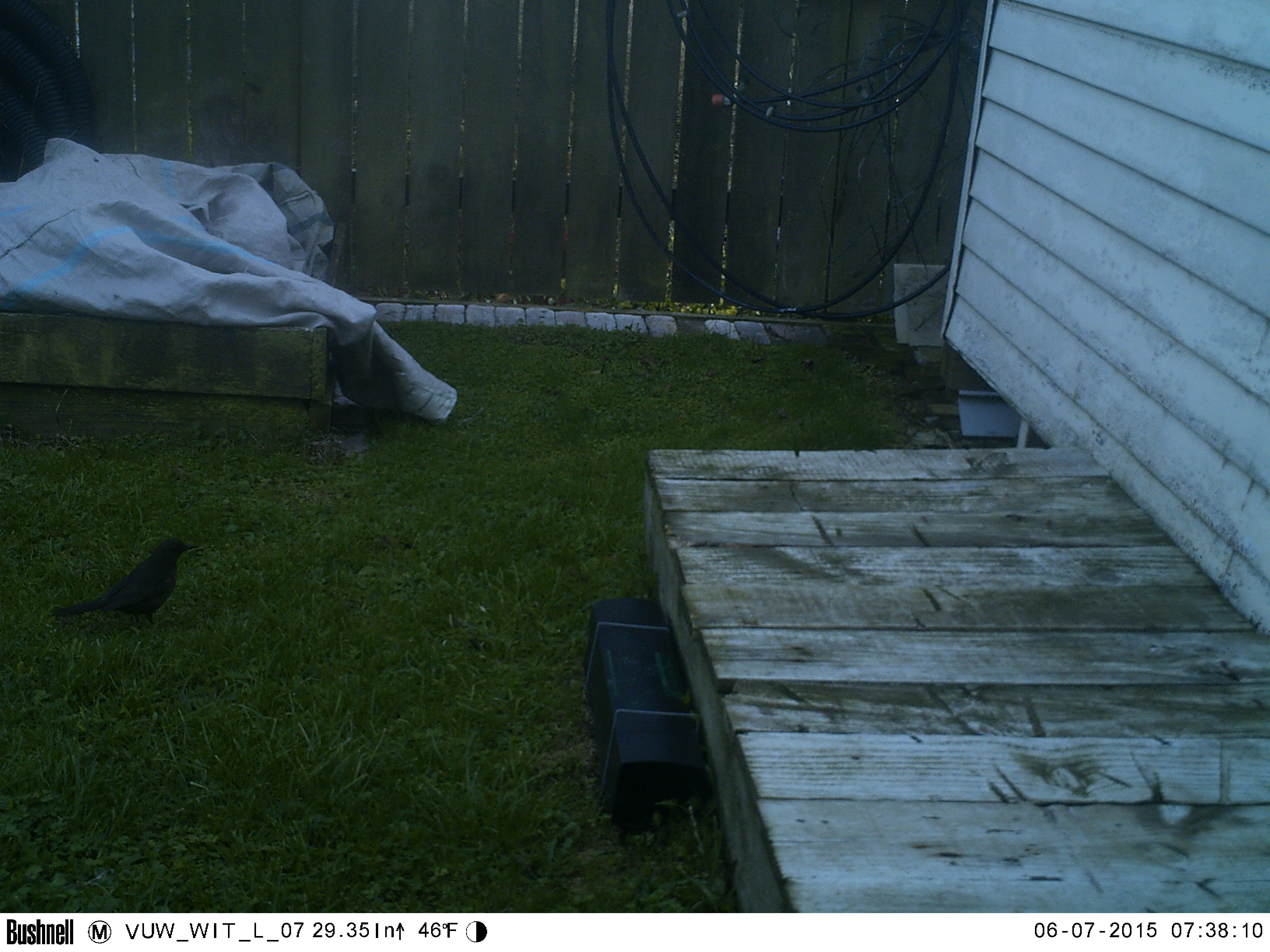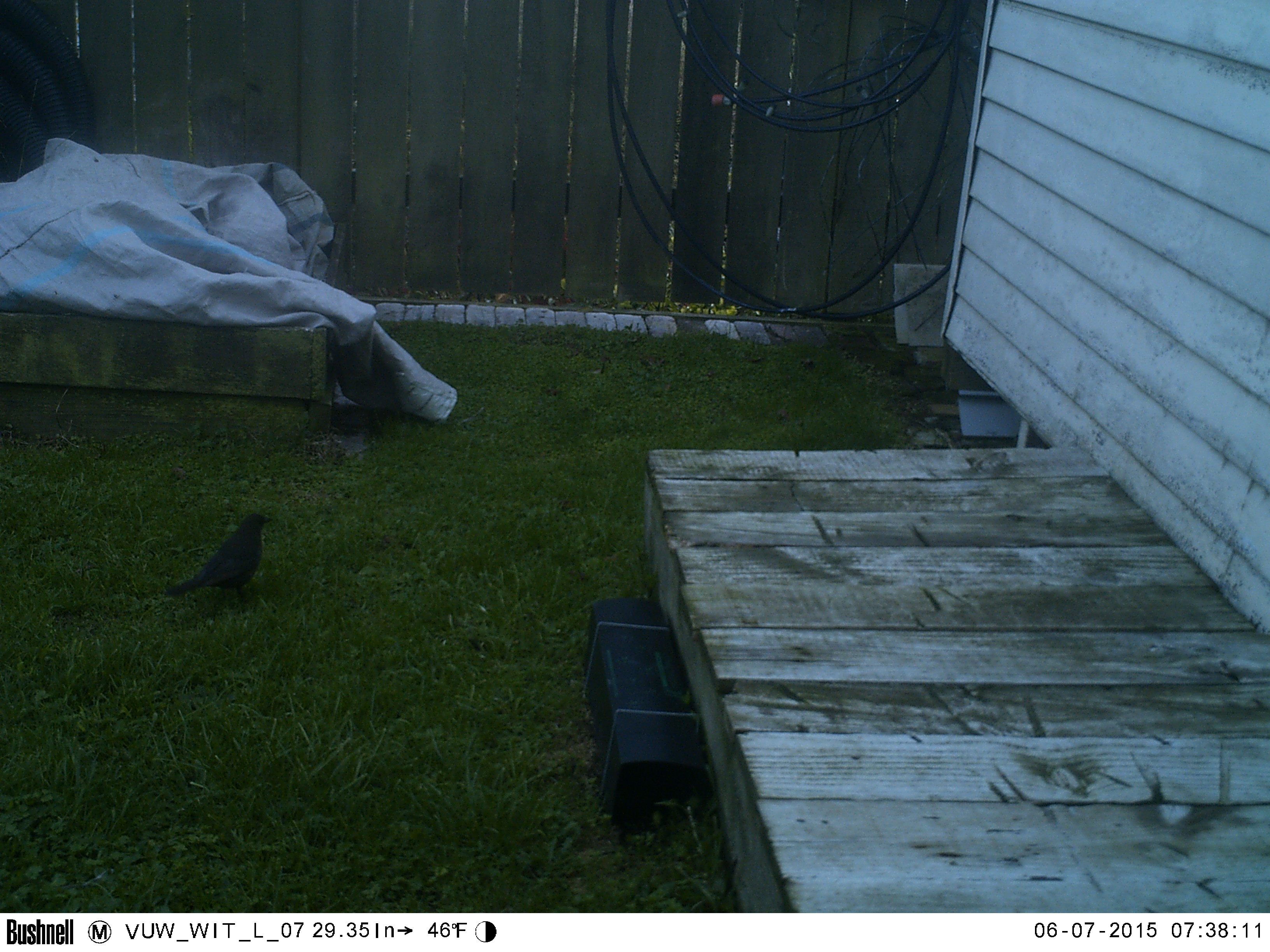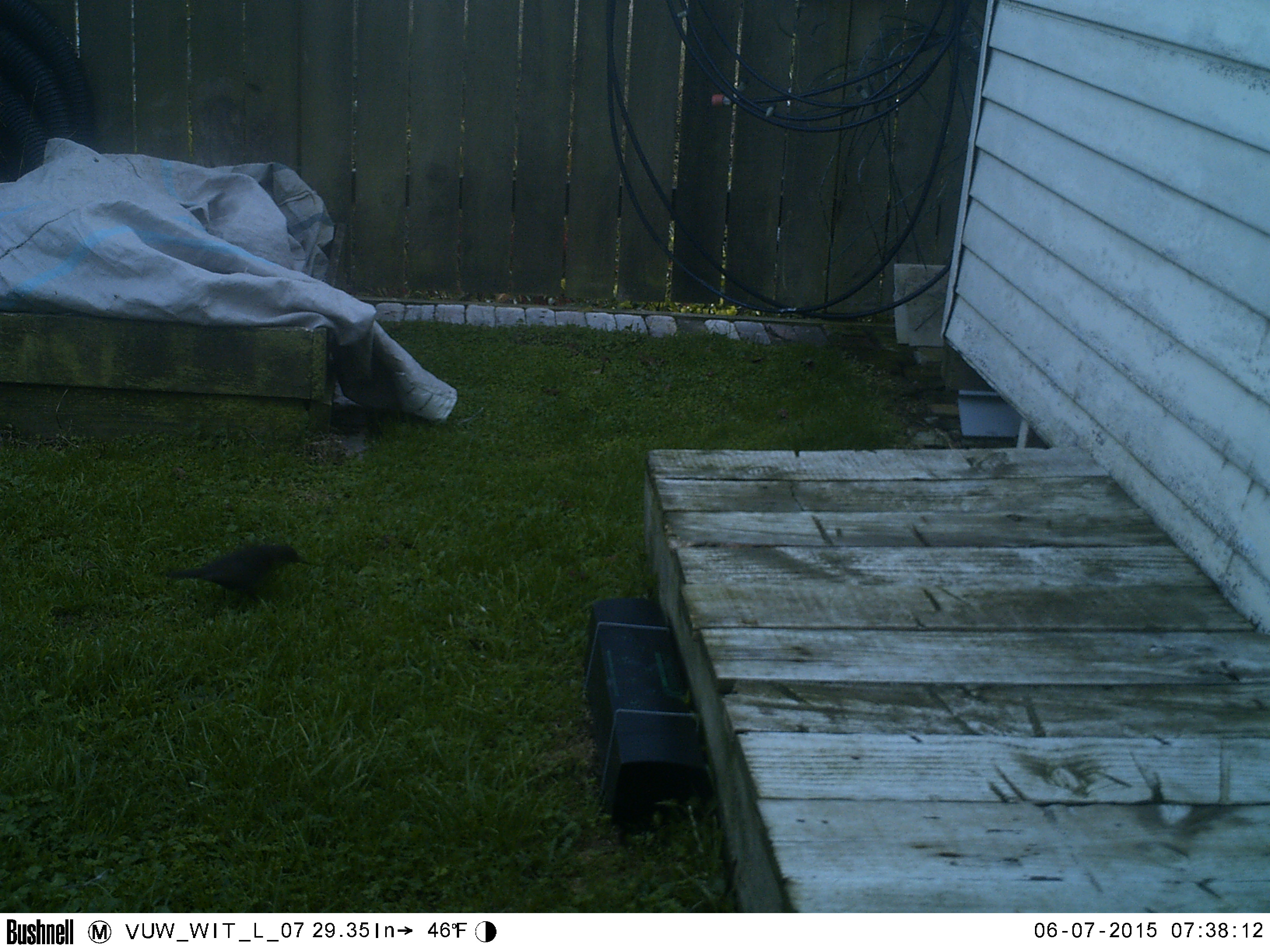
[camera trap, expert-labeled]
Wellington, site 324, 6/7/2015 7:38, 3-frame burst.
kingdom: Animalia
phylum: Chordata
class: Aves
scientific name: Aves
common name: bird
Bird (Aves).